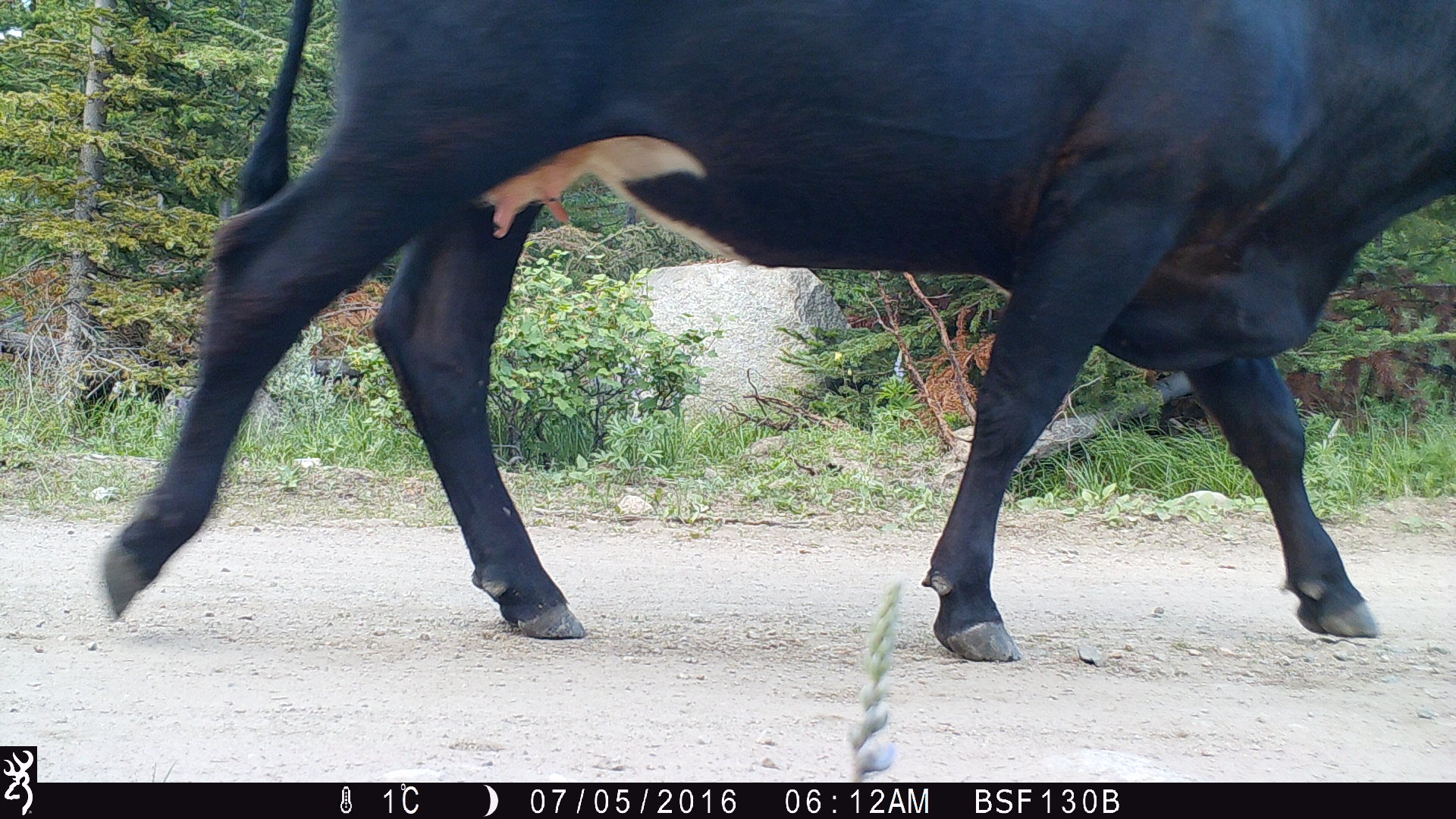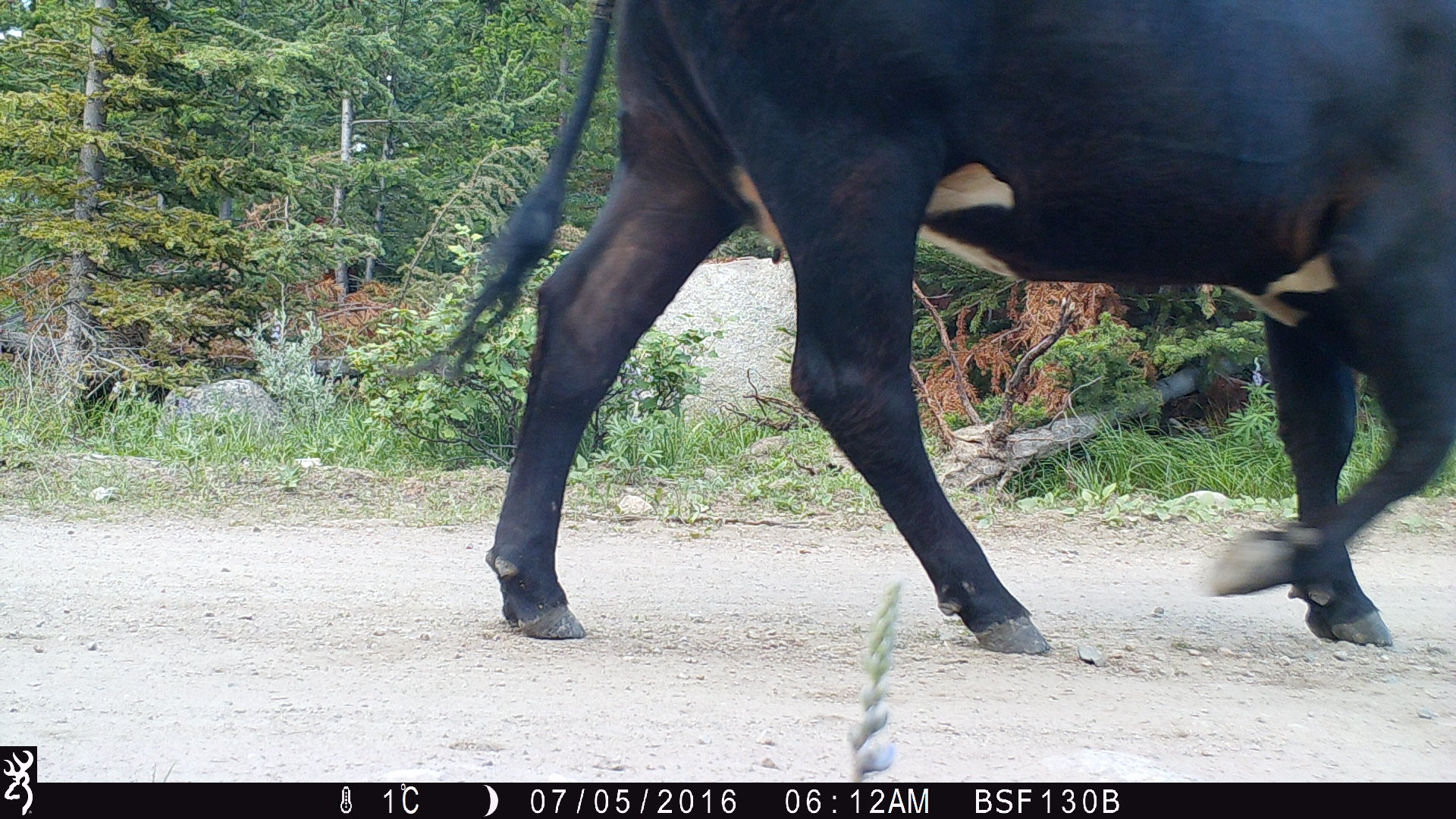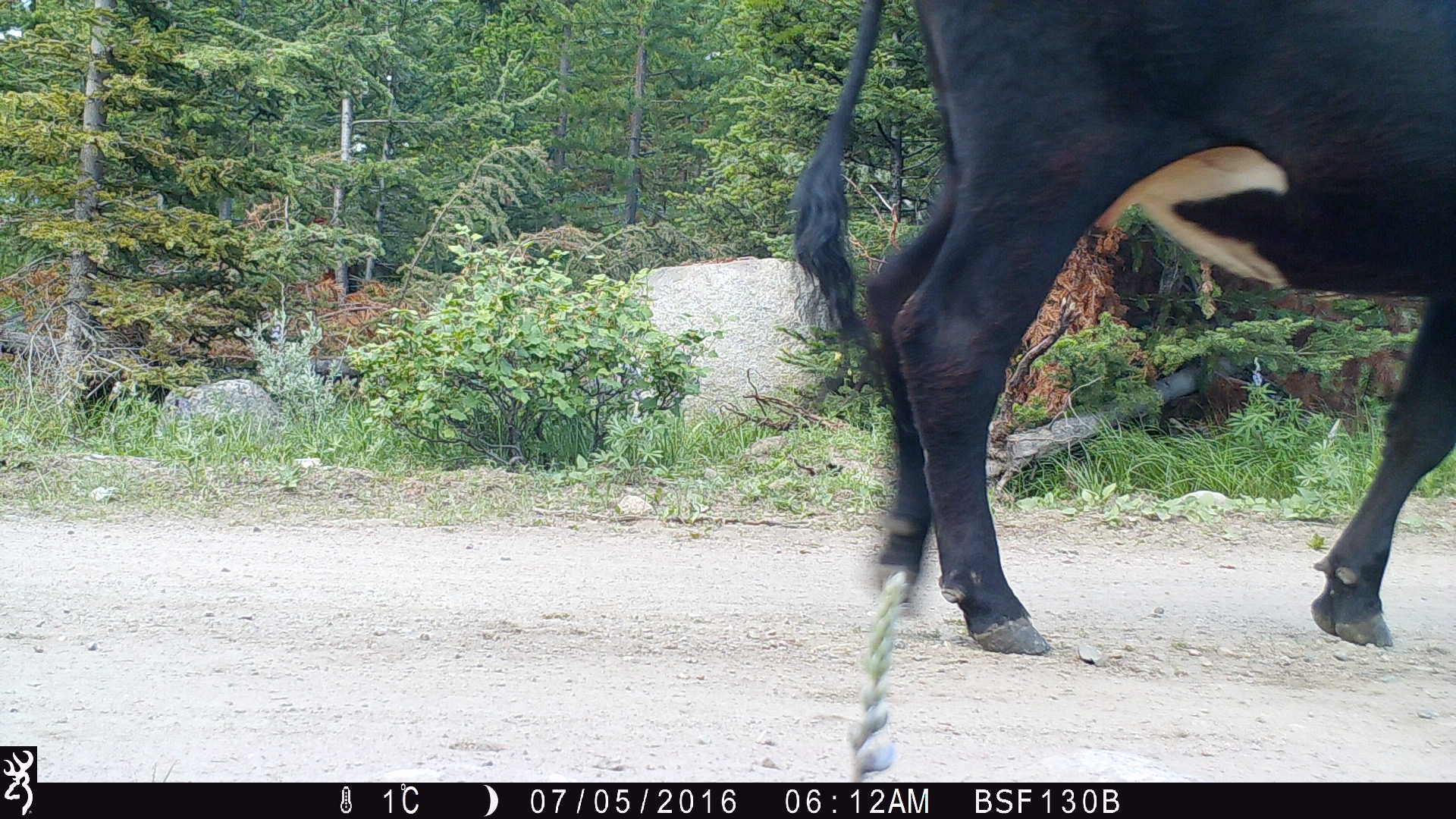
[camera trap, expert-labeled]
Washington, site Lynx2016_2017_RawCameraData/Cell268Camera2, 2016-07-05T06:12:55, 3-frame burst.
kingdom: Animalia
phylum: Chordata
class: Mammalia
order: Artiodactyla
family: Bovidae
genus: Bos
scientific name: Bos taurus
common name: domestic cattle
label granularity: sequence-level